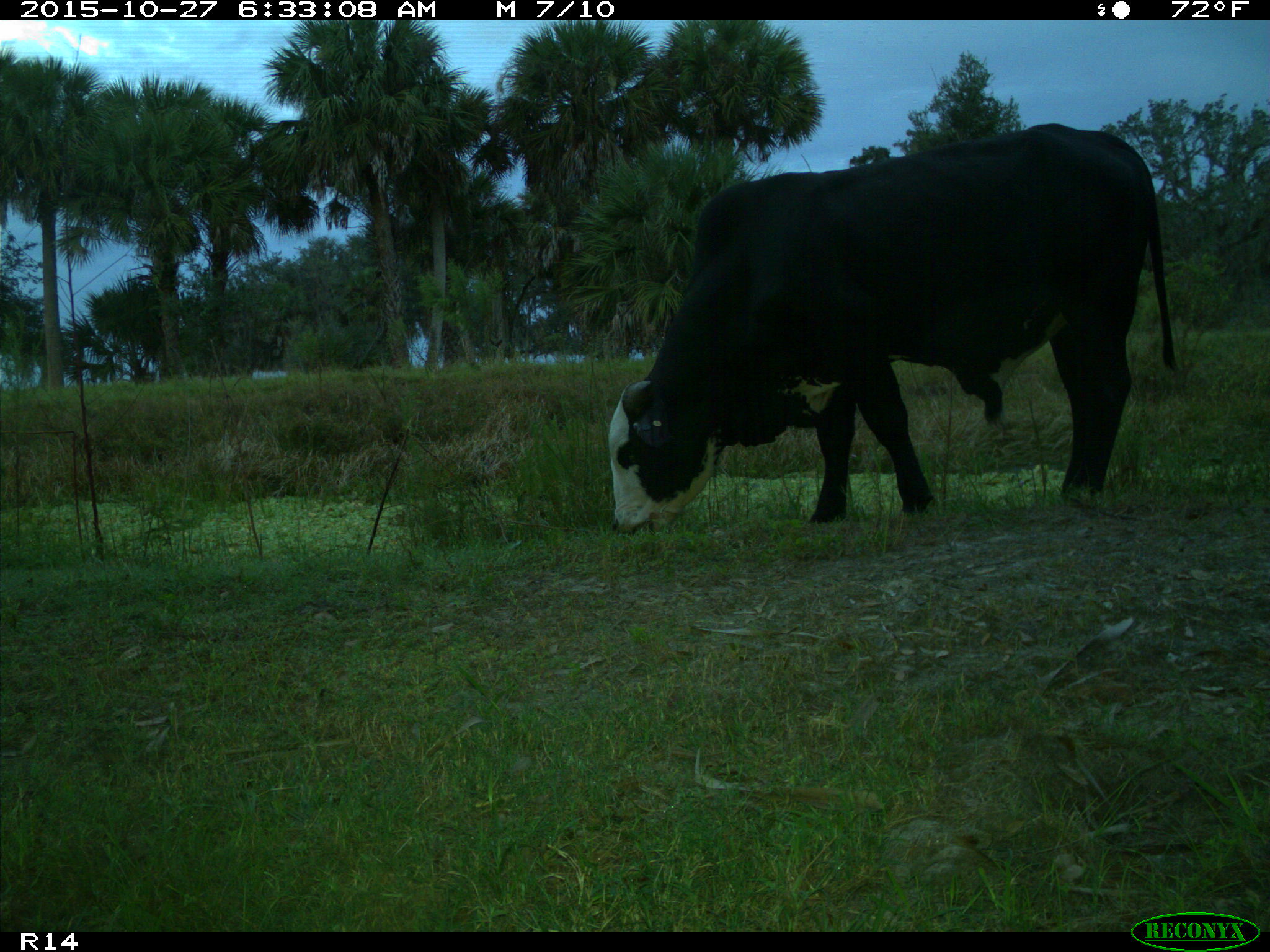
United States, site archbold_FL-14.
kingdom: Animalia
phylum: Chordata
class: Mammalia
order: Artiodactyla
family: Bovidae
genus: Bos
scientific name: Bos taurus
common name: domestic cow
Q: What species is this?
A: Bos taurus (domestic cow).